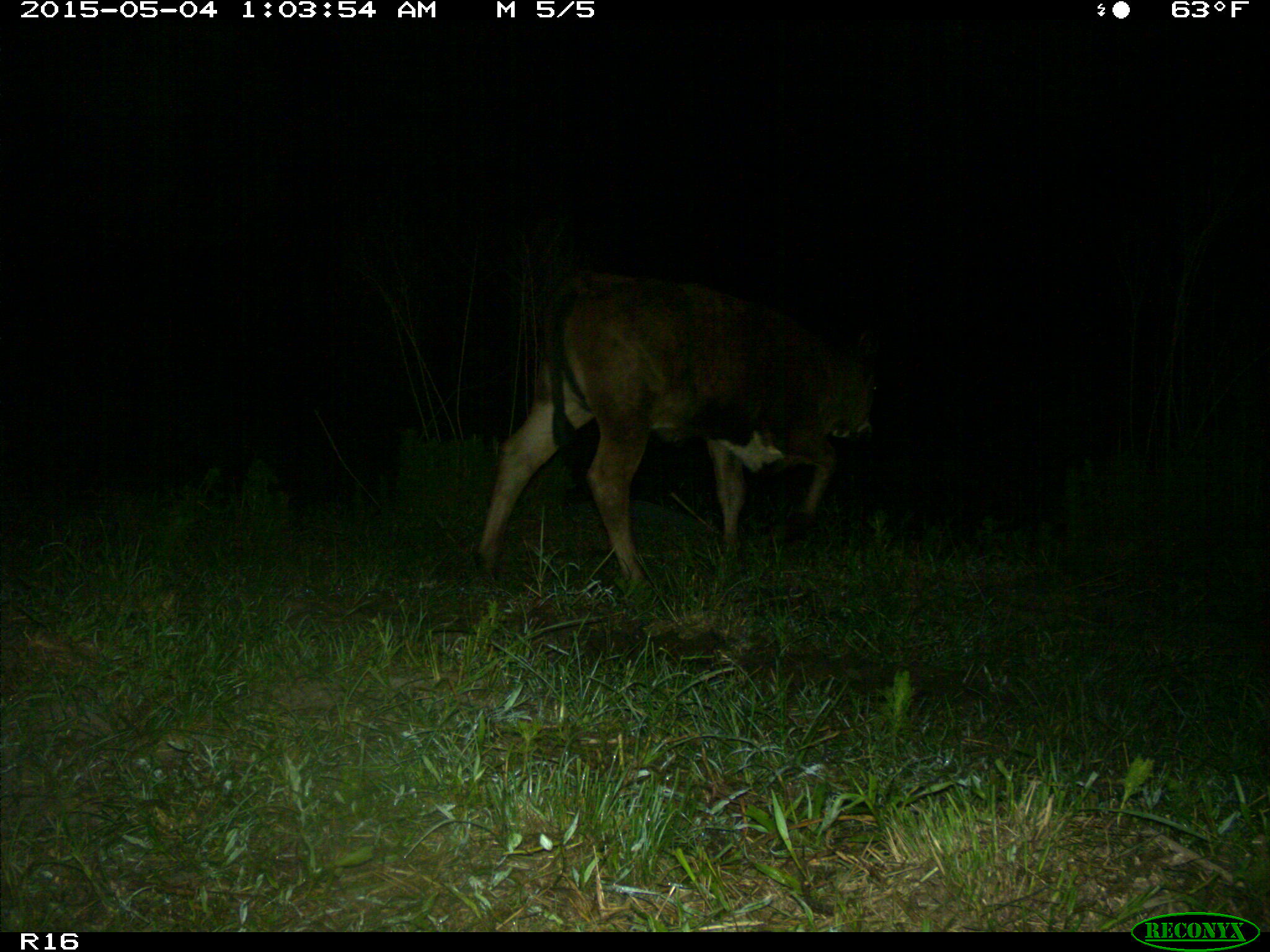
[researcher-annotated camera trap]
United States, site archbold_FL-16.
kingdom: Animalia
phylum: Chordata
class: Mammalia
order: Artiodactyla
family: Bovidae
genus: Bos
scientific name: Bos taurus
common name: domestic cow